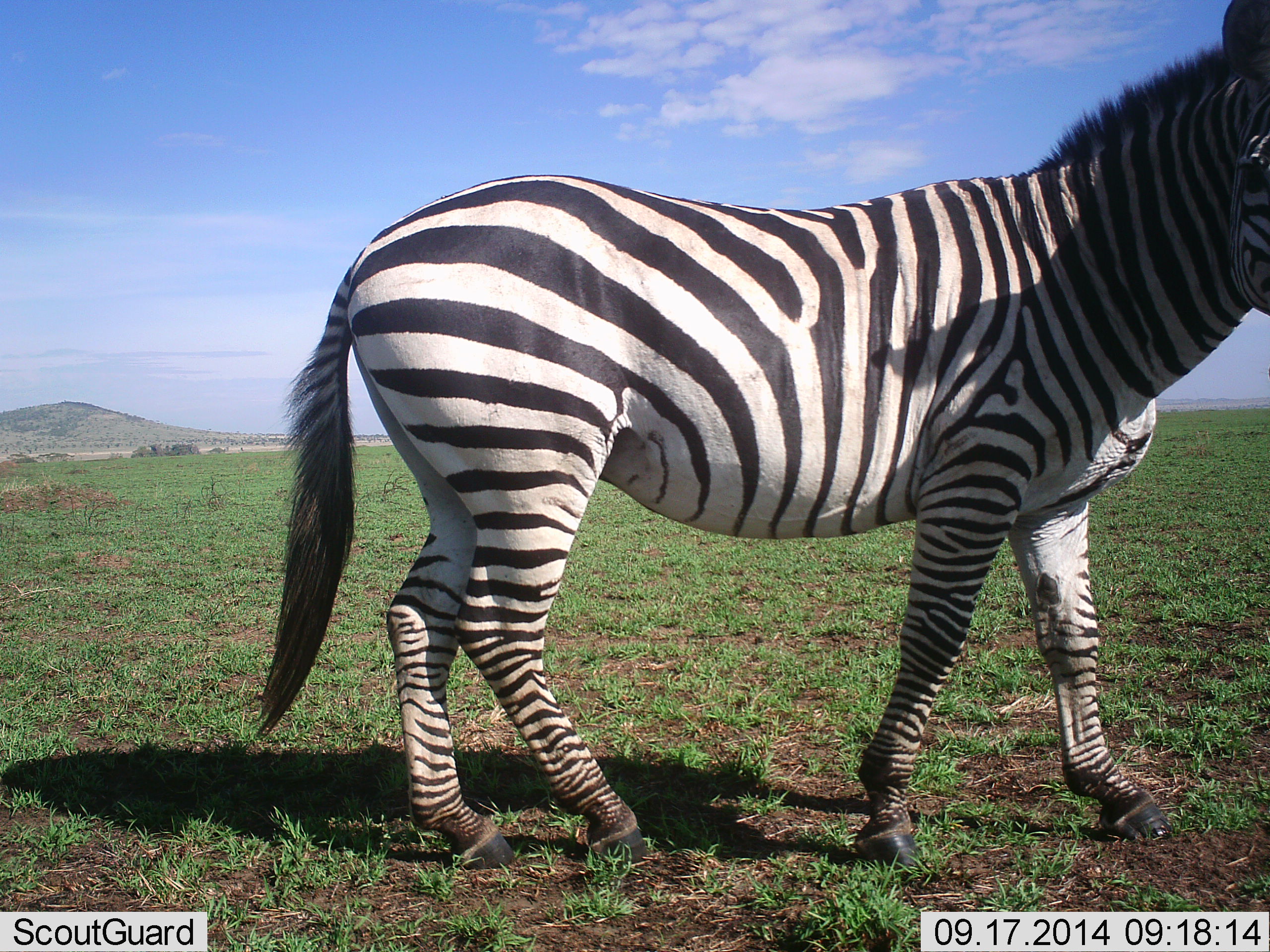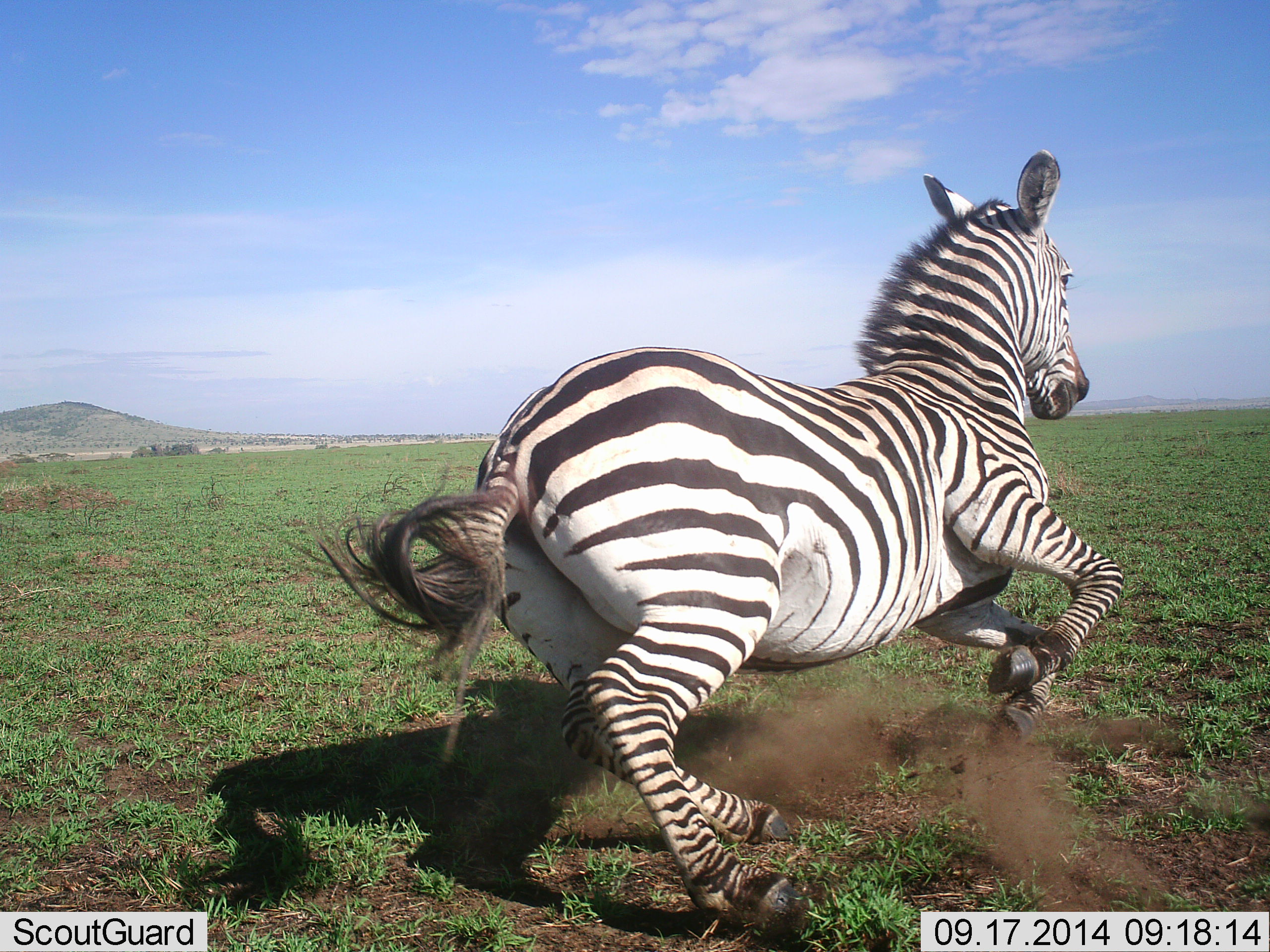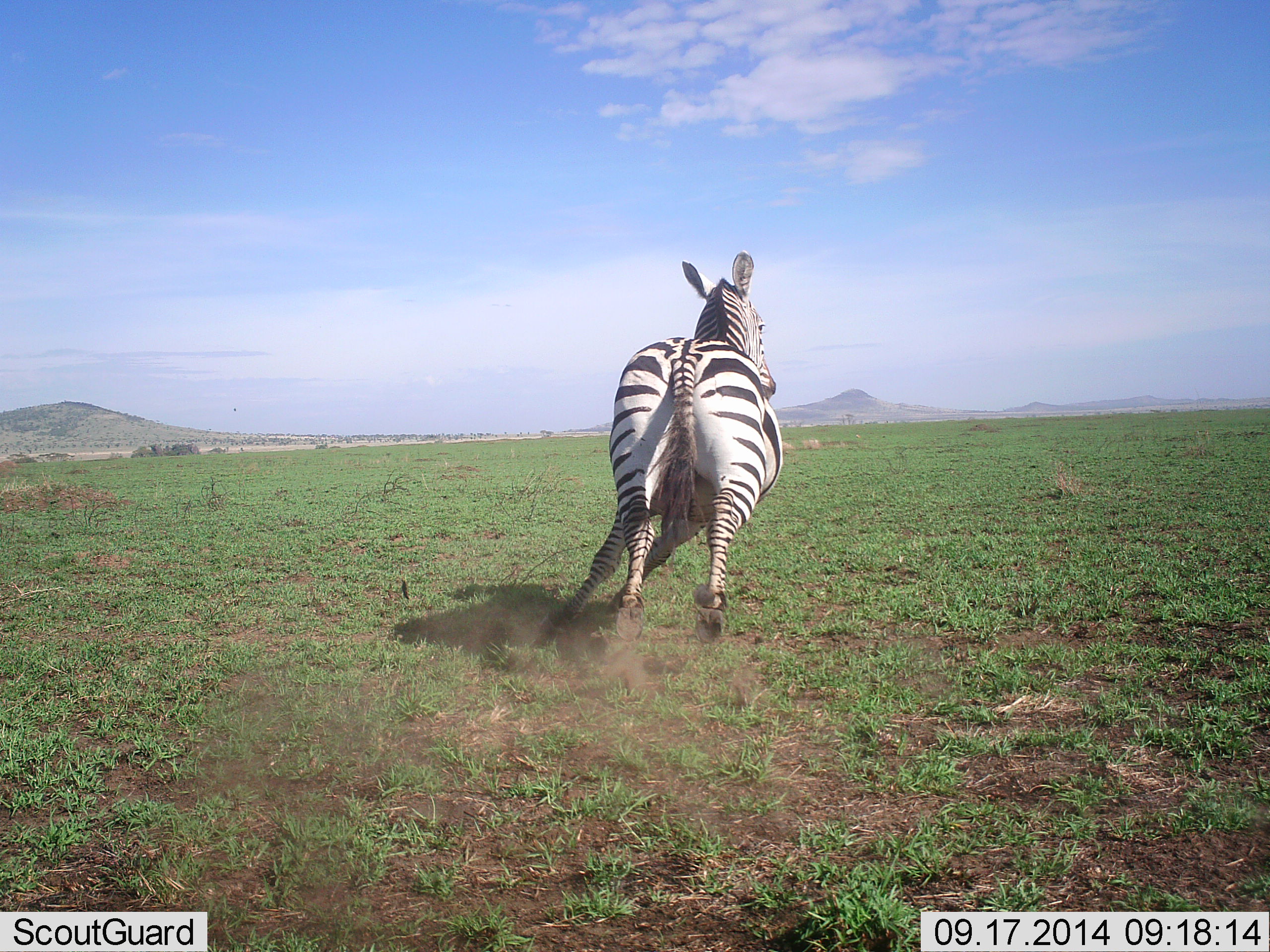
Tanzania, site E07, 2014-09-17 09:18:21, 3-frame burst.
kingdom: Animalia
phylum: Chordata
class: Mammalia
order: Perissodactyla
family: Equidae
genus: Equus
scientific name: Equus quagga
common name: plains zebra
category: zebra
Zebra (plains zebra) (Equus quagga), count 1. Behavior (volunteer vote fractions): standing 20%, resting 0%, moving 100%, interacting 10%. Young present (vote fraction): 0%. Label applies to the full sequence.